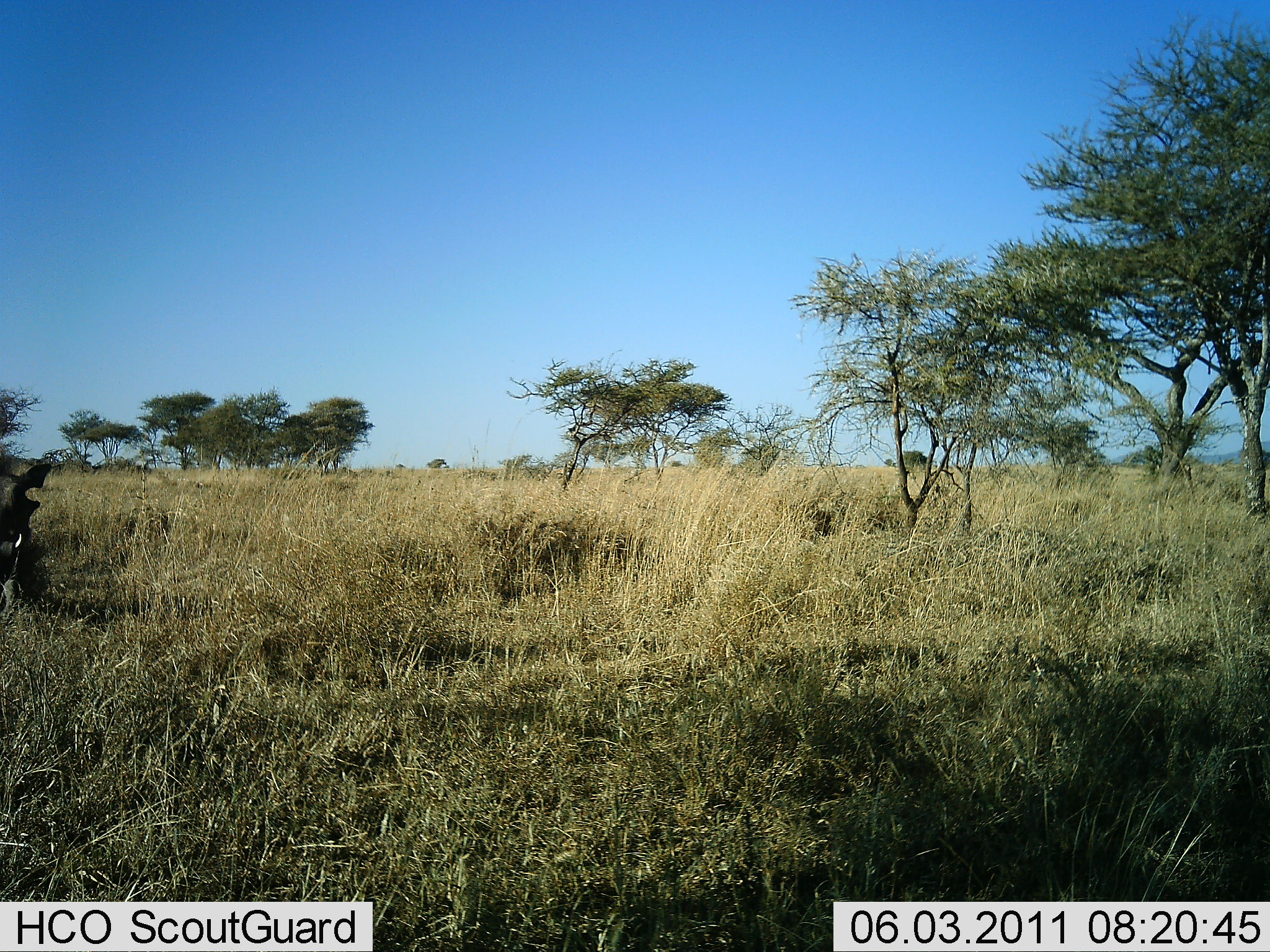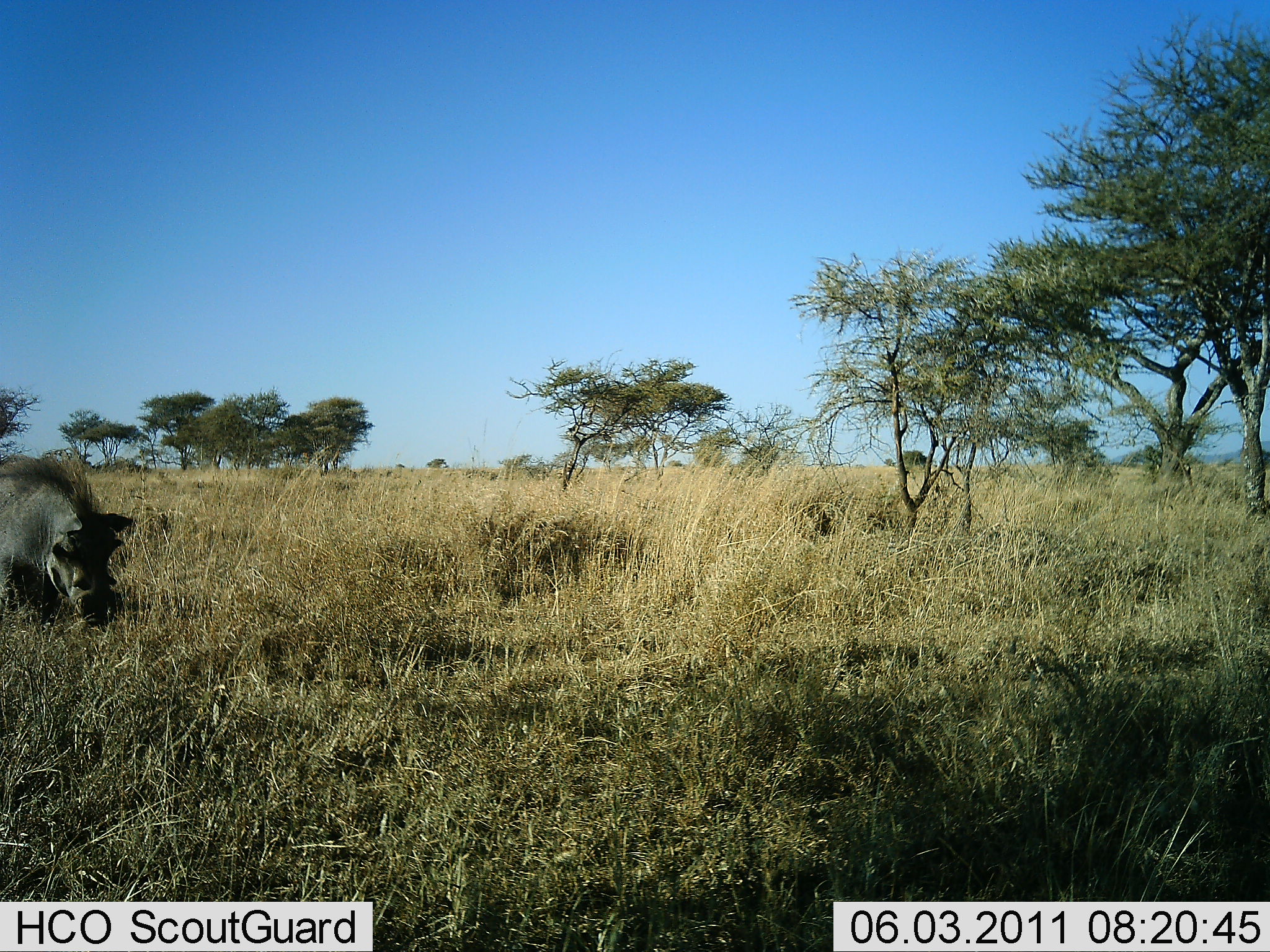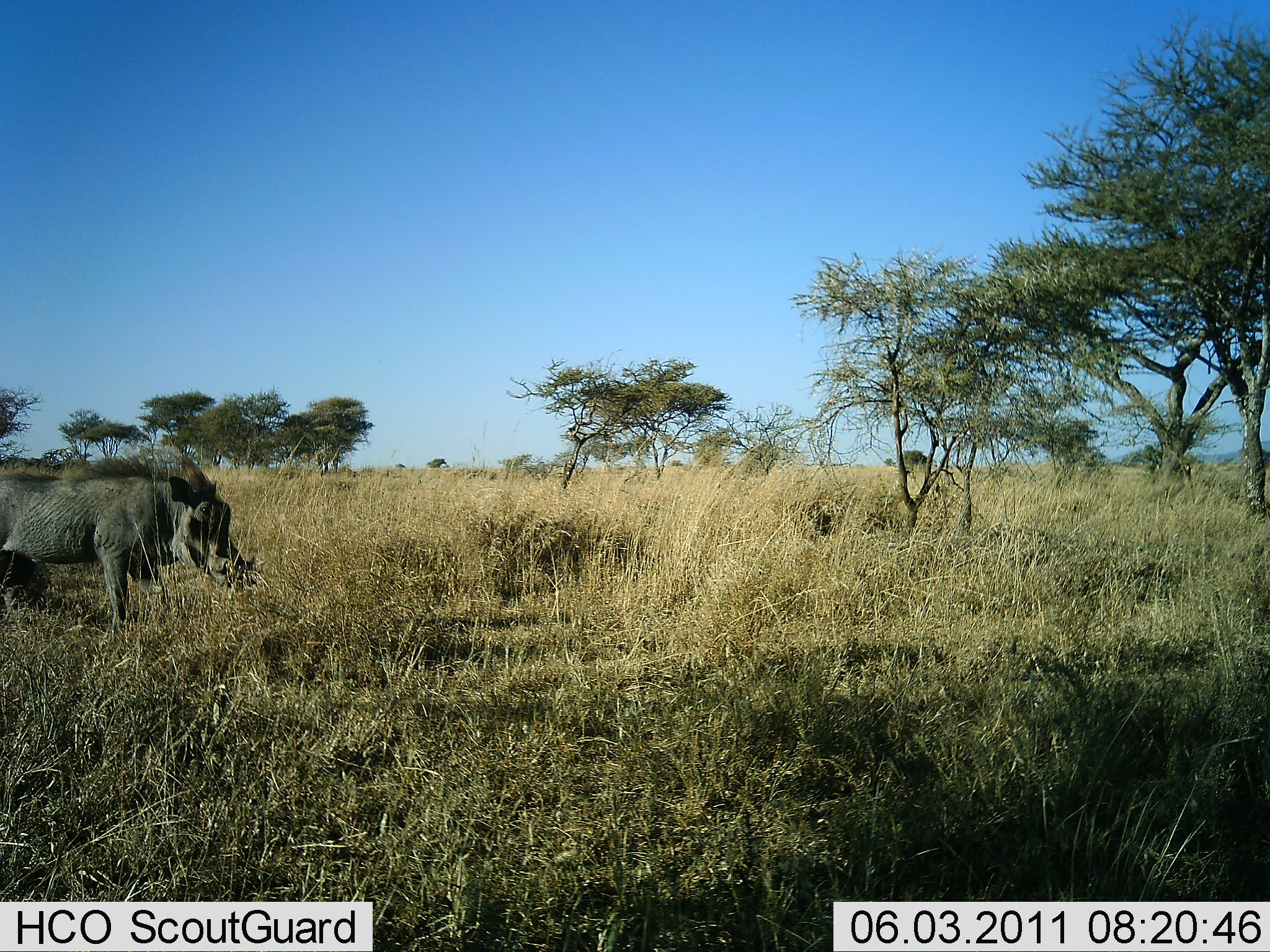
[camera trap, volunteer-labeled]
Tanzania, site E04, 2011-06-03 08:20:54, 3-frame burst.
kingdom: Animalia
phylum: Chordata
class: Mammalia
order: Artiodactyla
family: Suidae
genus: Phacochoerus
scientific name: Phacochoerus africanus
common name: warthog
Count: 1.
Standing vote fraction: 0%.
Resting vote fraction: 0%.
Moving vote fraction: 100%.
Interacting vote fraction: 0%.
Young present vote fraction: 0%.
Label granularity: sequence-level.